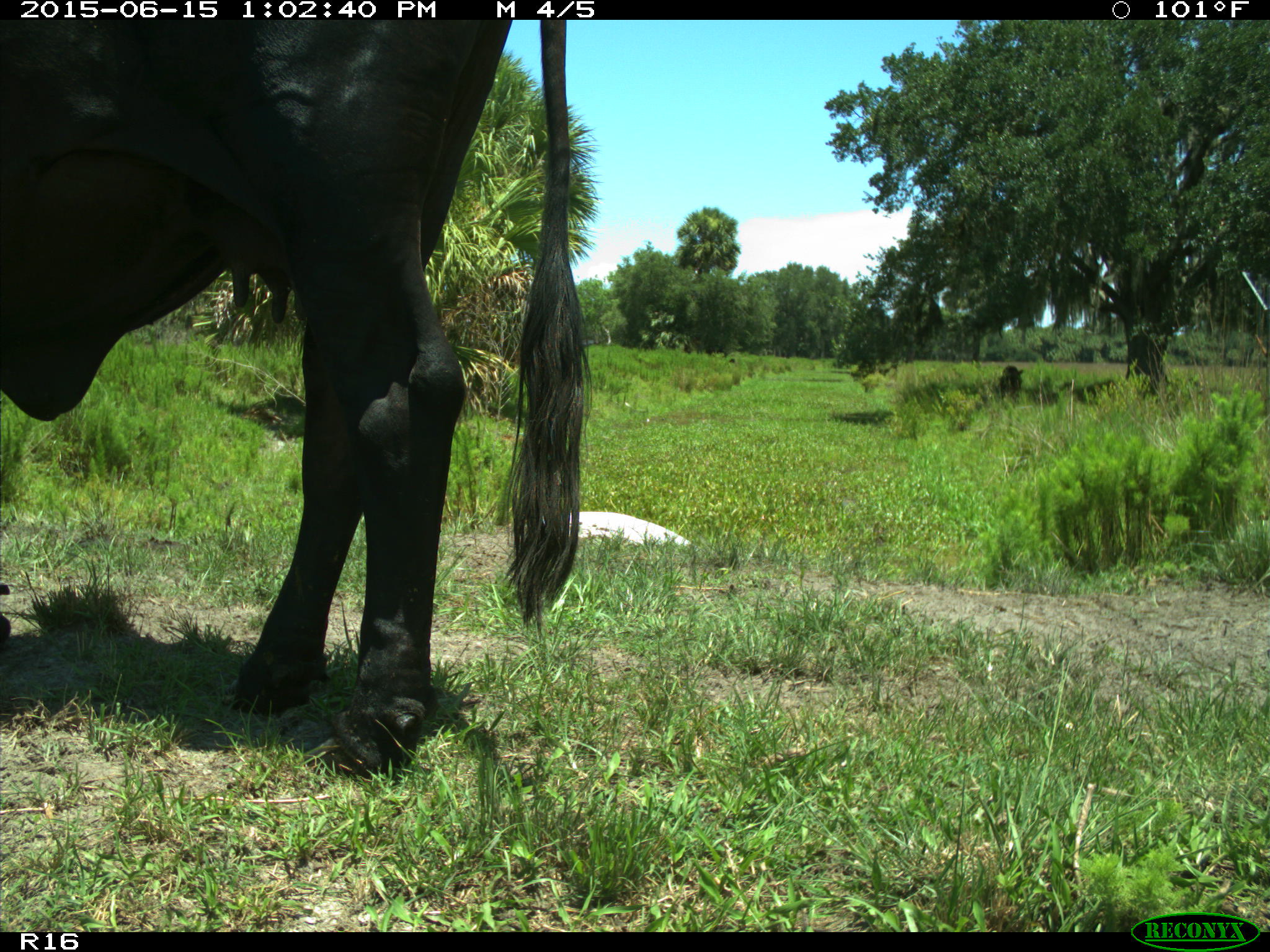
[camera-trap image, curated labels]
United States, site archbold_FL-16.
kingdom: Animalia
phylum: Chordata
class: Mammalia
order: Artiodactyla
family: Bovidae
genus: Bos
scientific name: Bos taurus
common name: domestic cow